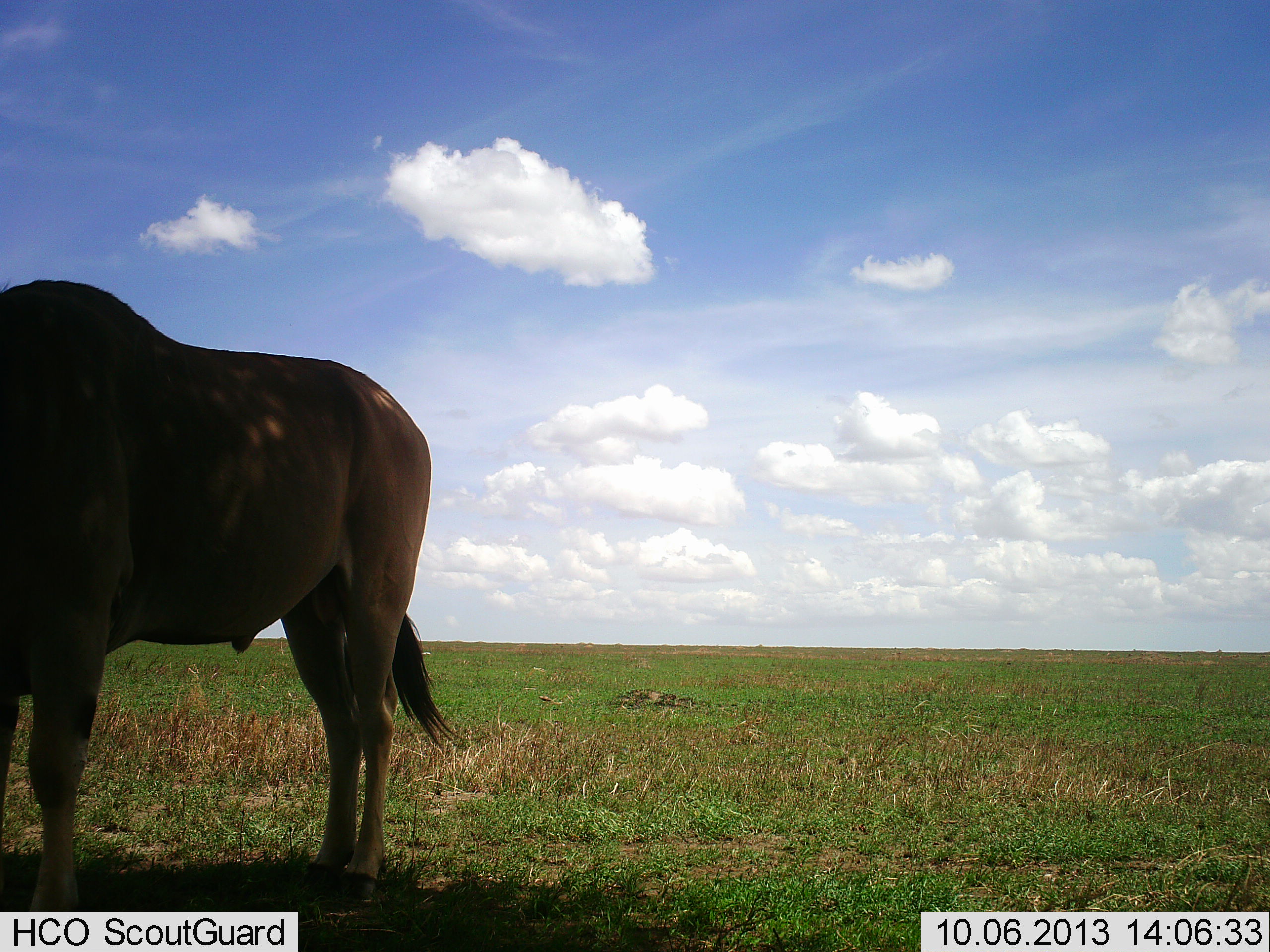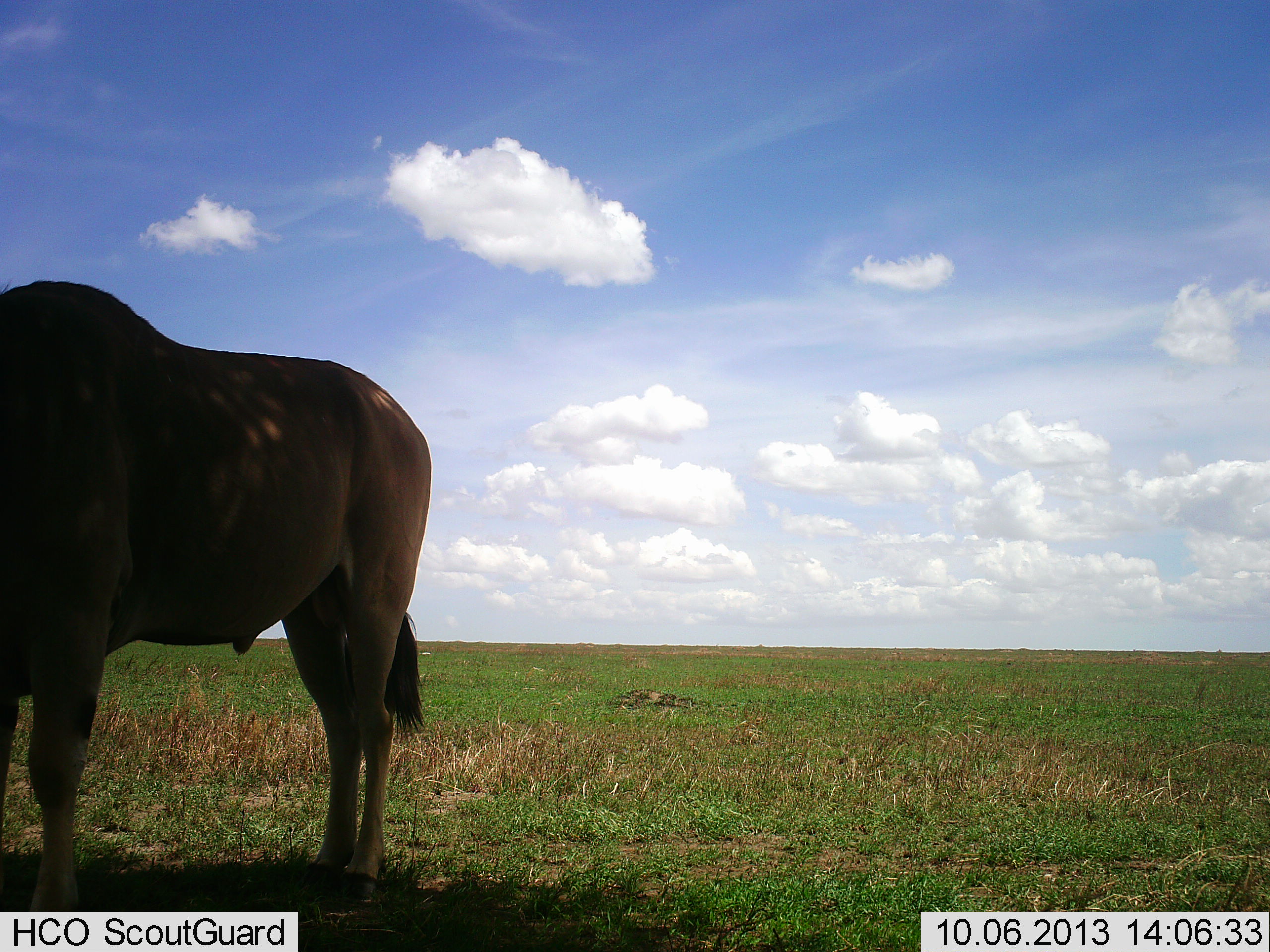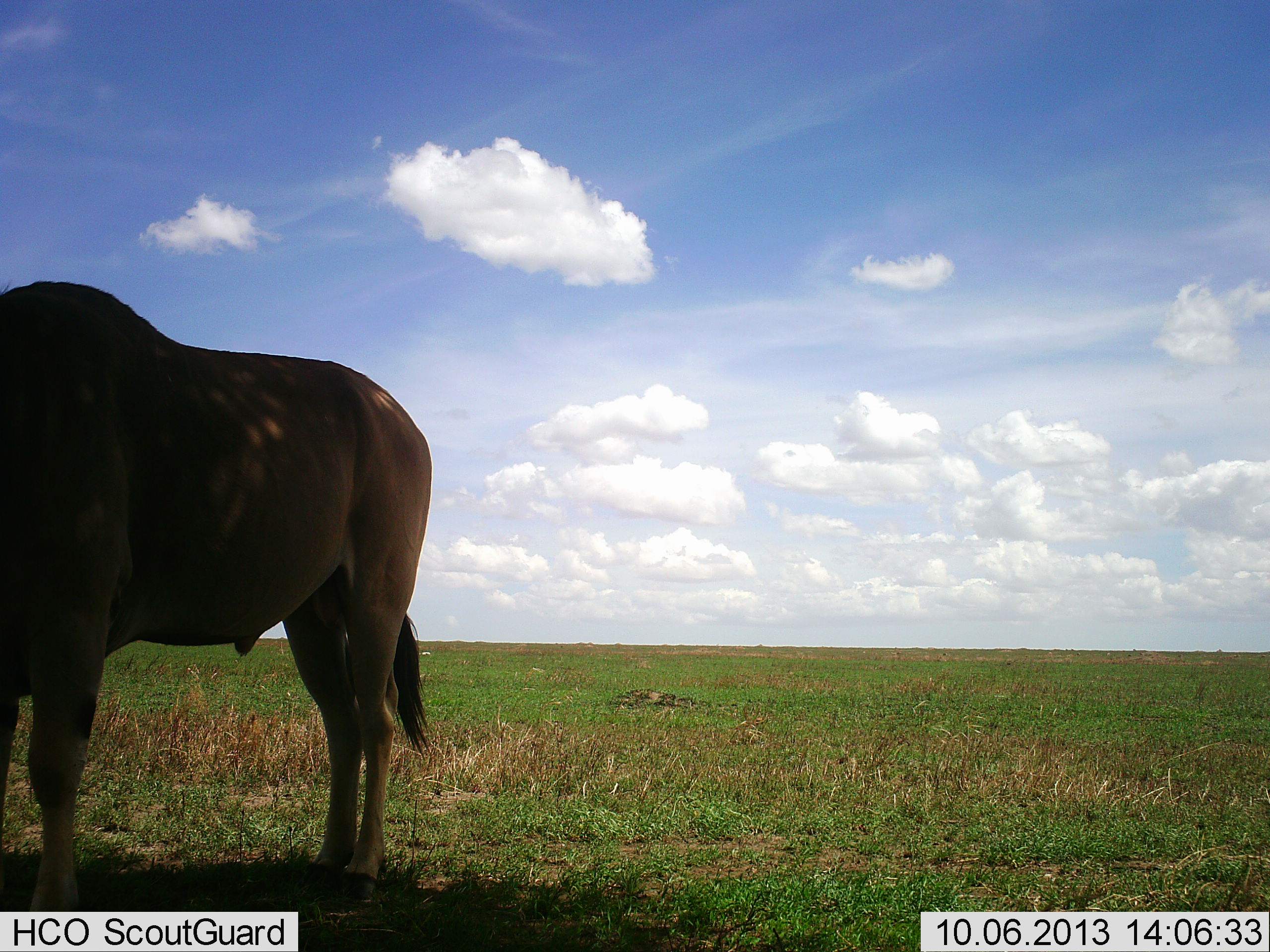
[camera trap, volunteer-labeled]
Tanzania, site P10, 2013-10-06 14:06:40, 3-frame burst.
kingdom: Animalia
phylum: Chordata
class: Mammalia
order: Artiodactyla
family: Bovidae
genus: Tragelaphus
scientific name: Tragelaphus oryx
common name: eland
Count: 1.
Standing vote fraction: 90%.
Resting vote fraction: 0%.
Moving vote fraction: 0%.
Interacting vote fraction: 0%.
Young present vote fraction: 0%.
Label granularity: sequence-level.